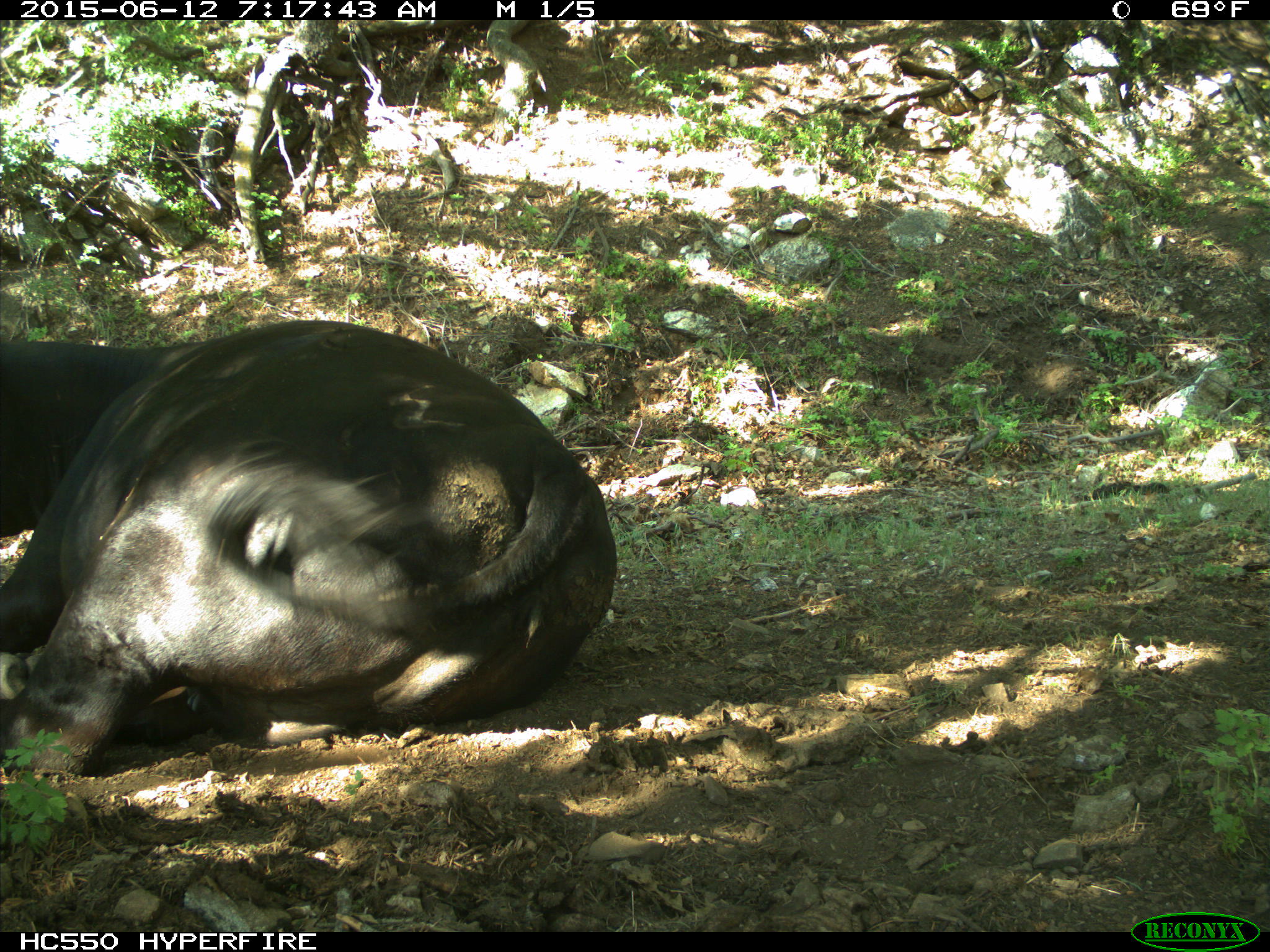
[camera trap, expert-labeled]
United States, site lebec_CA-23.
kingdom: Animalia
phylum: Chordata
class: Mammalia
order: Artiodactyla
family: Bovidae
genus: Bos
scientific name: Bos taurus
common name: domestic cow